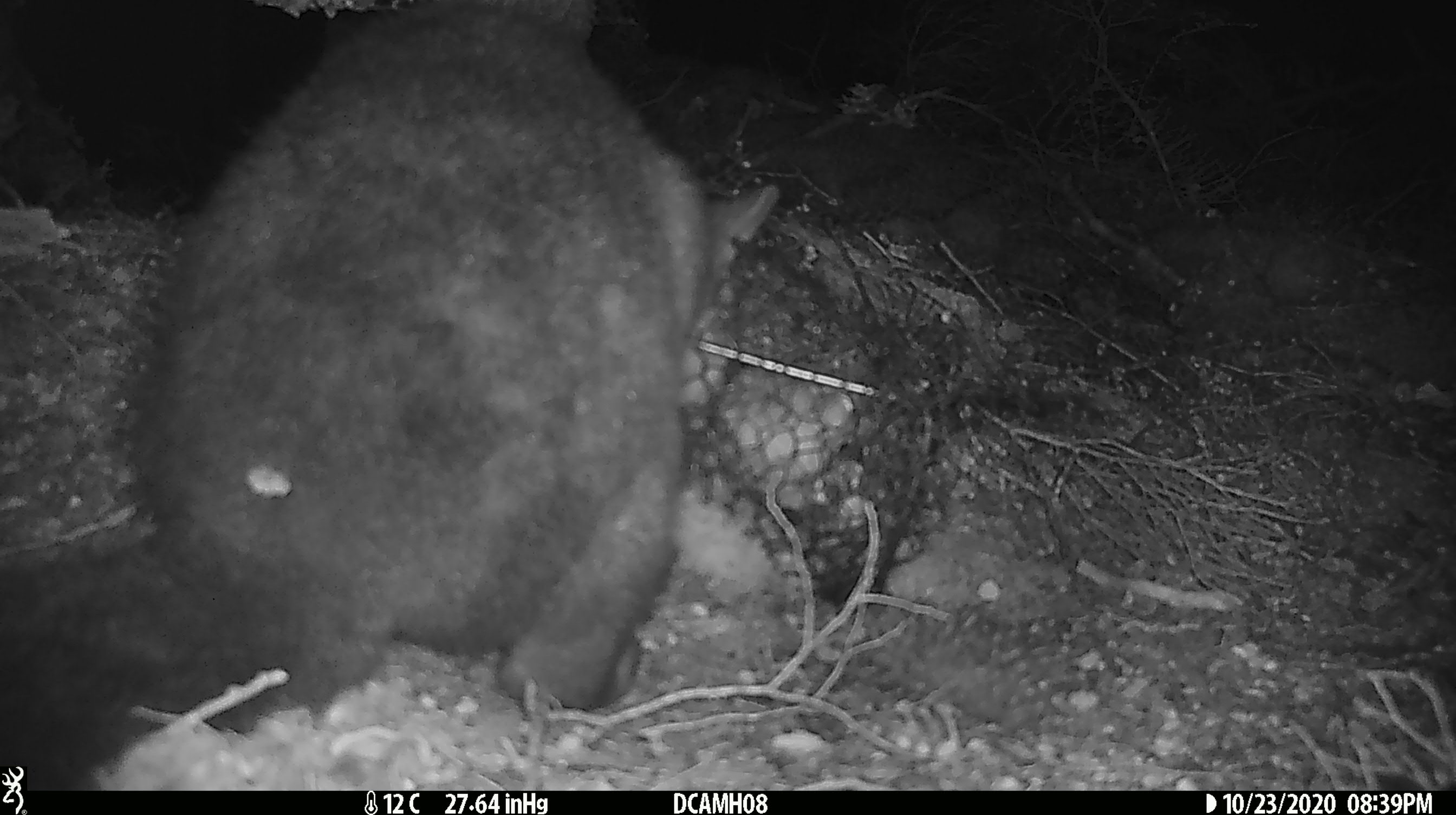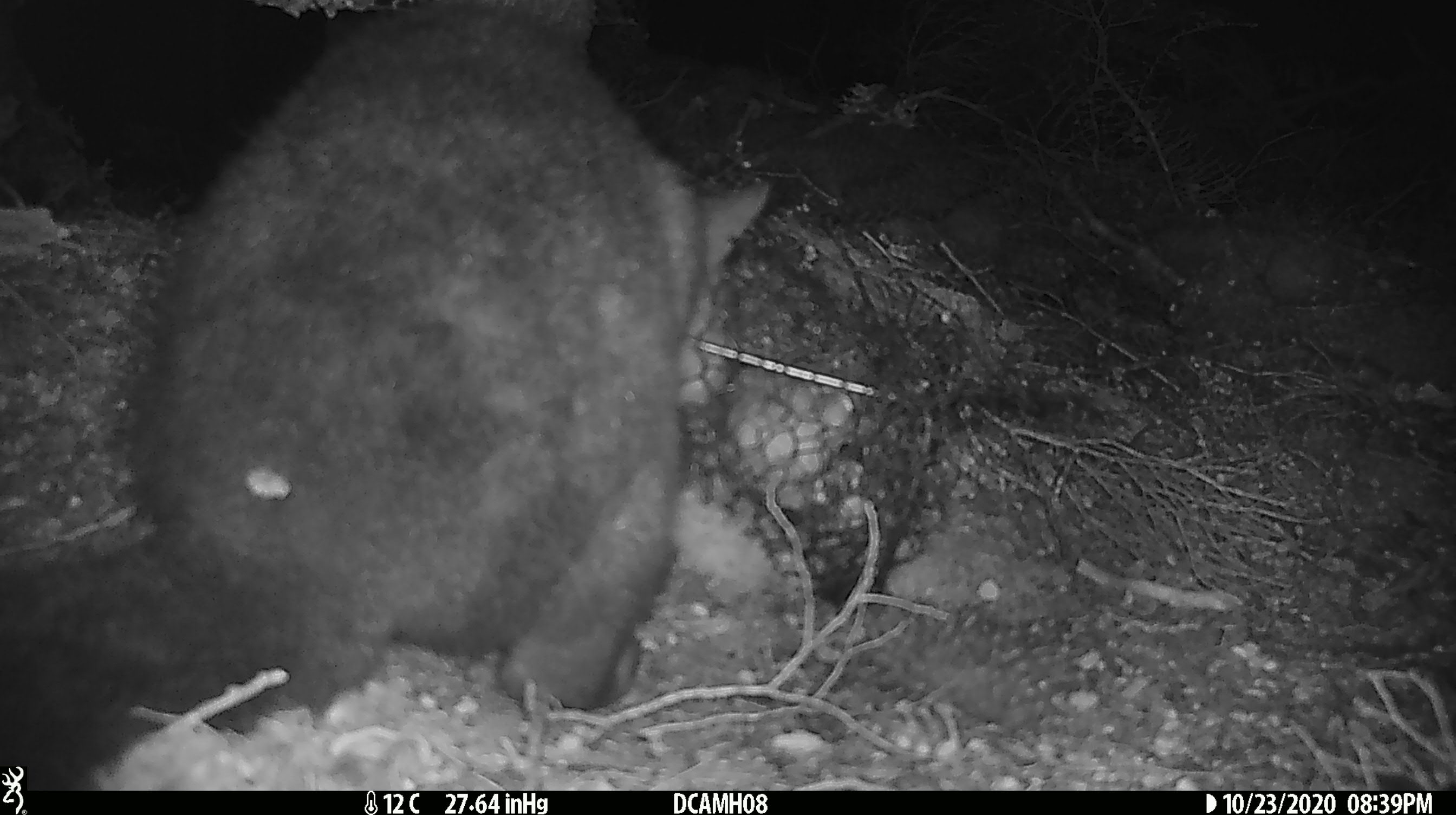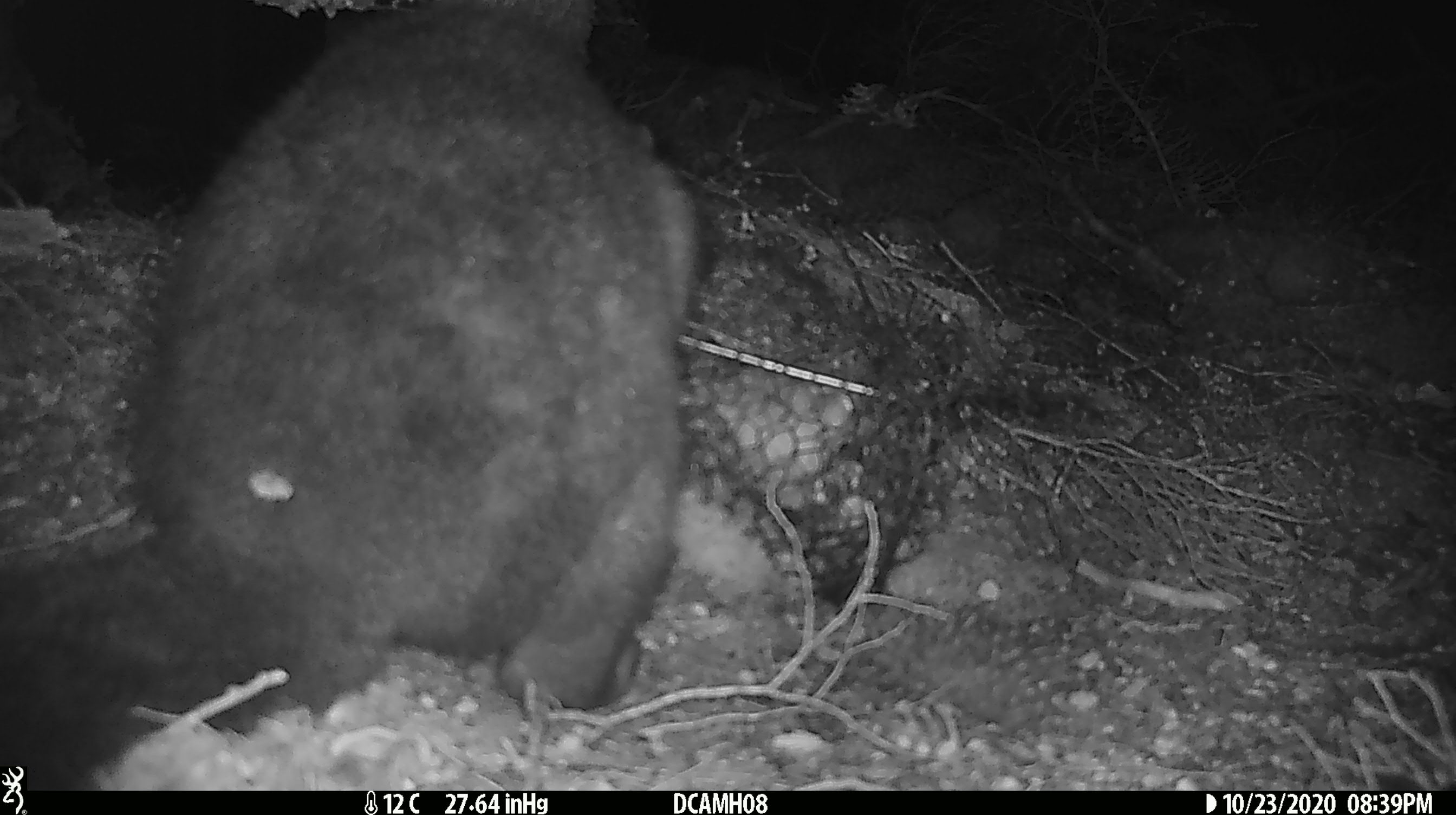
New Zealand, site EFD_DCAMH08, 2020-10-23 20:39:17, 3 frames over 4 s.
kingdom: Animalia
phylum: Chordata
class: Mammalia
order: Diprotodontia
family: Phalangeridae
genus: Trichosurus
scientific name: Trichosurus vulpecula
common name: common brushtail possum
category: possum